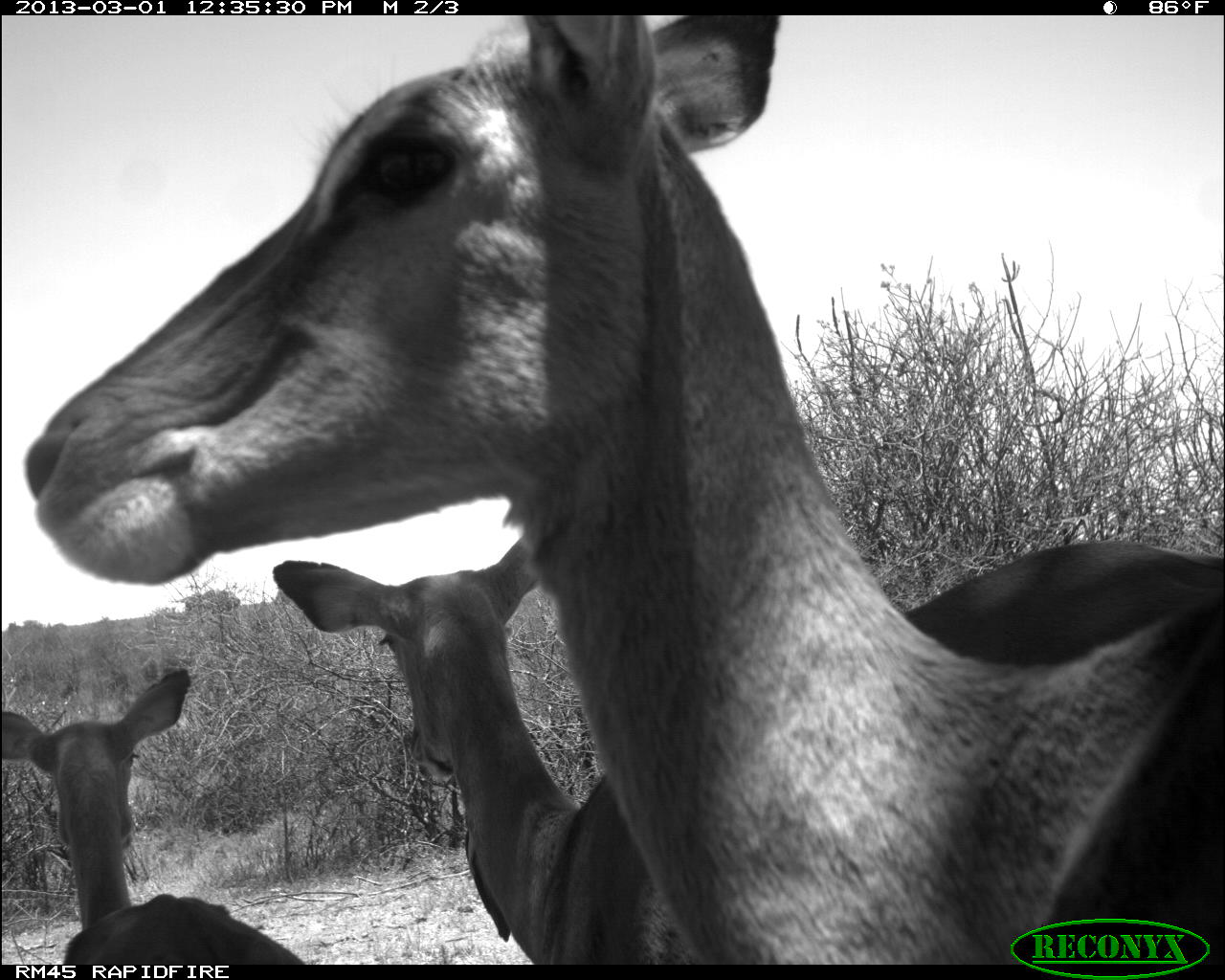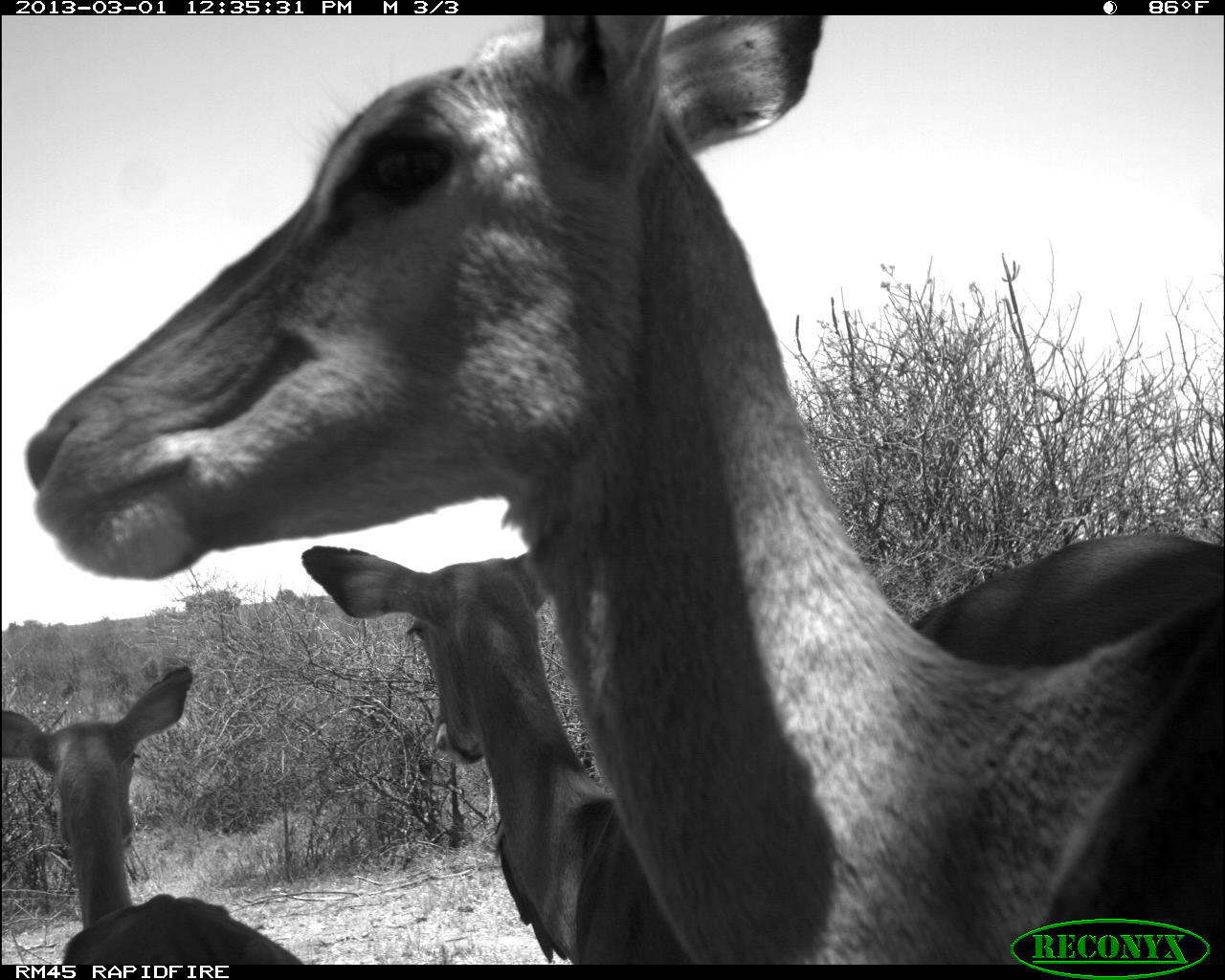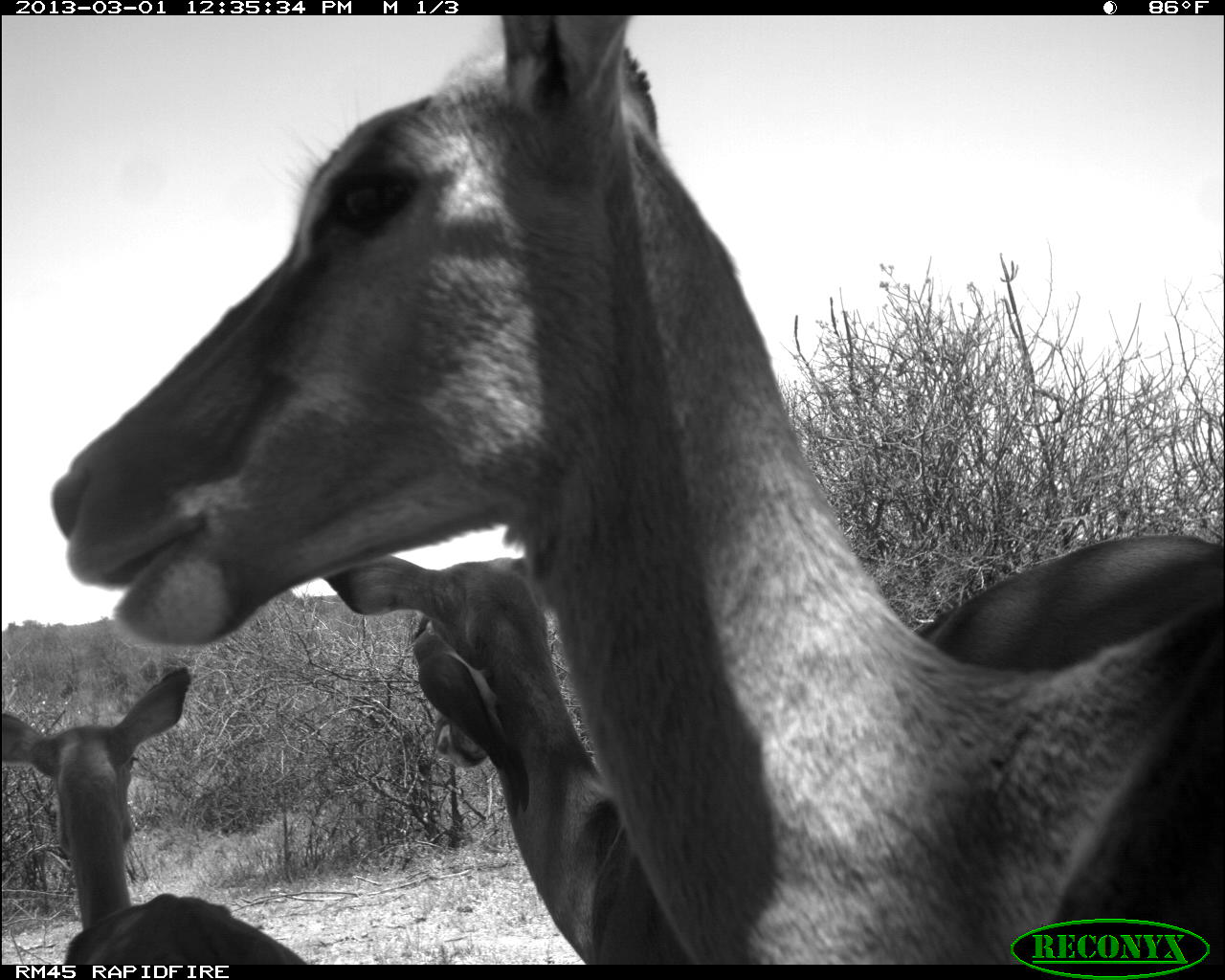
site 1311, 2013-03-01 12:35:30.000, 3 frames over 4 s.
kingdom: Animalia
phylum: Chordata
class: Mammalia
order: Artiodactyla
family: Bovidae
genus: Aepyceros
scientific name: Aepyceros melampus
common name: impala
Aepyceros melampus (impala), count 3.